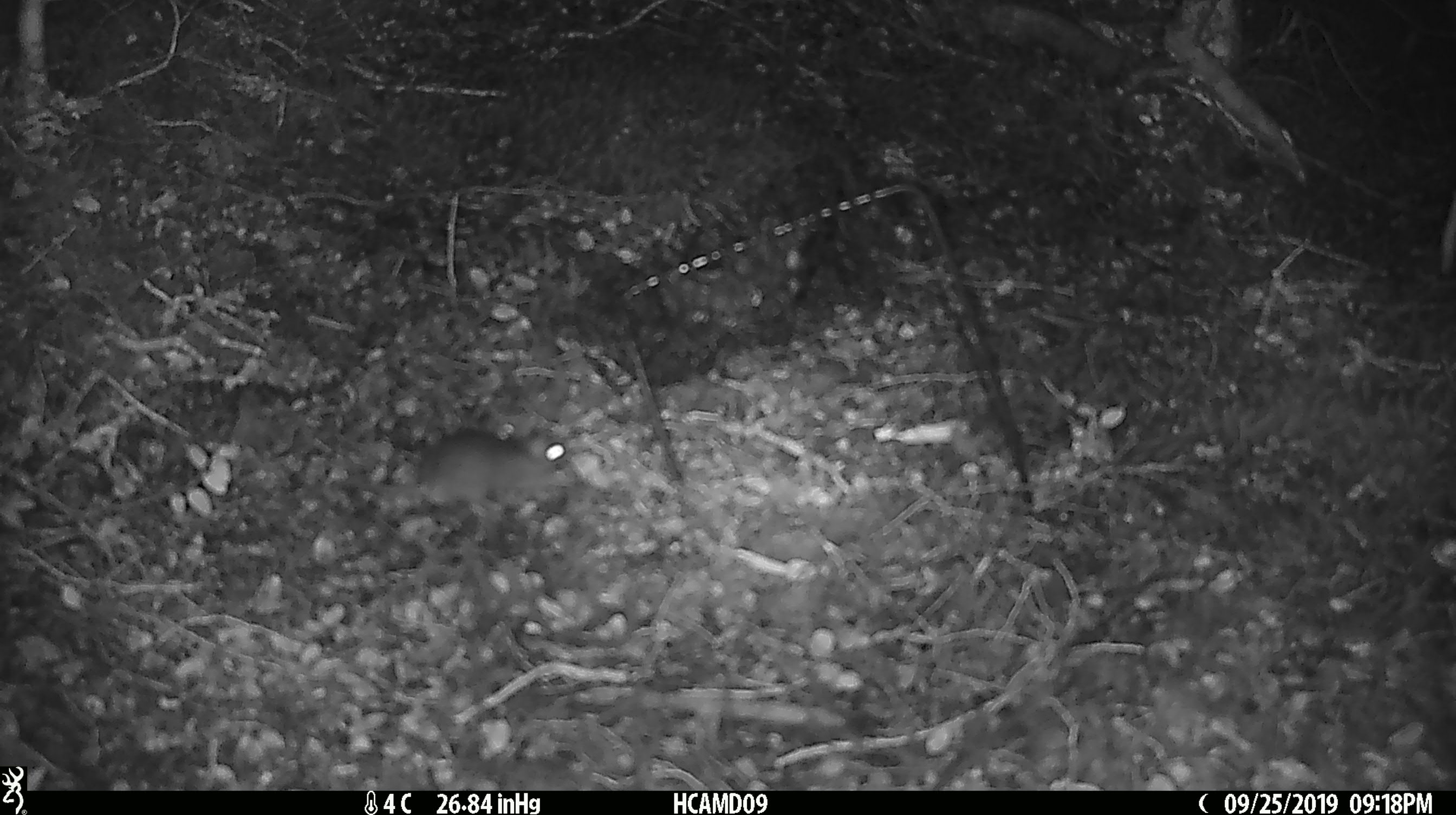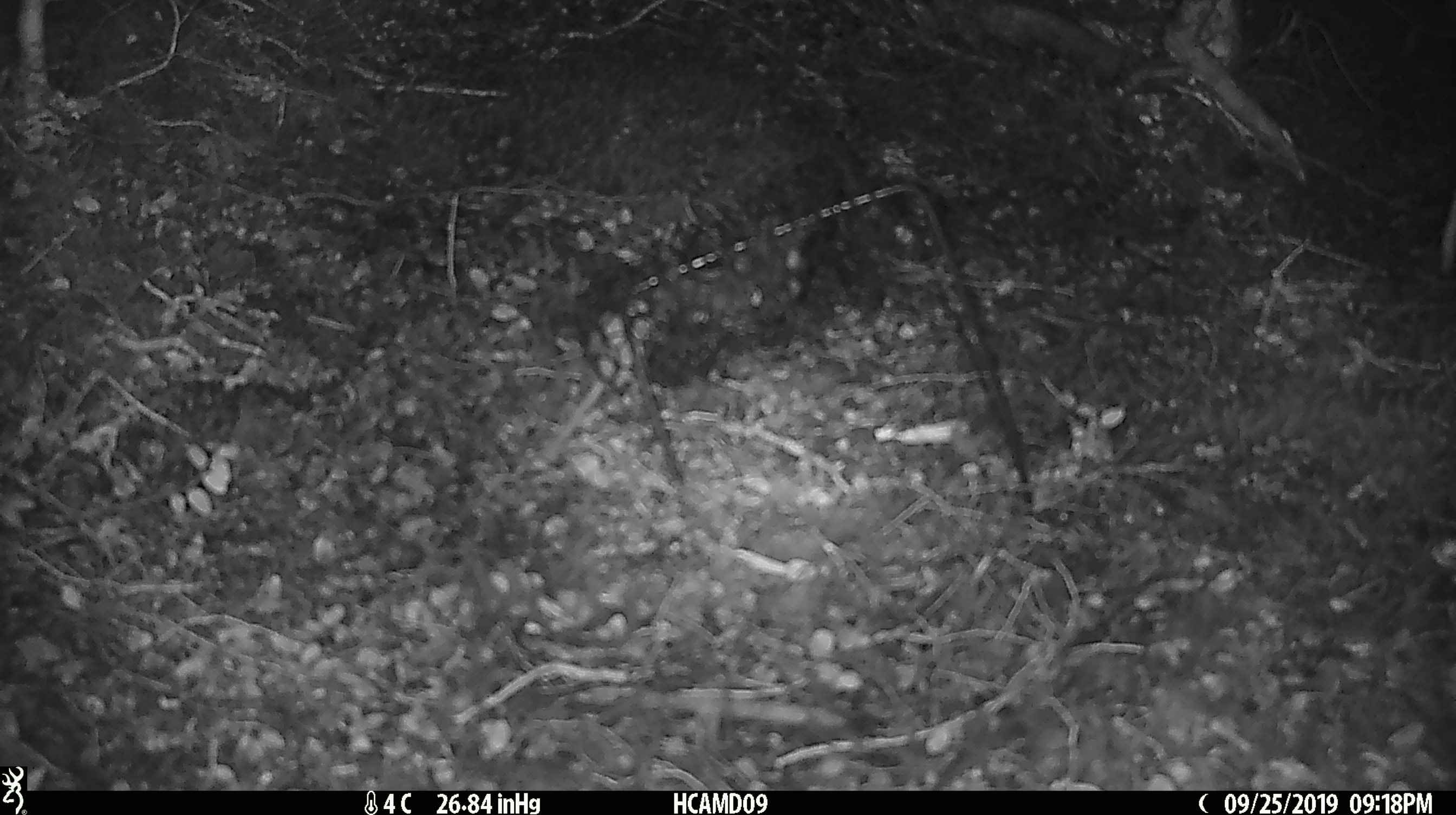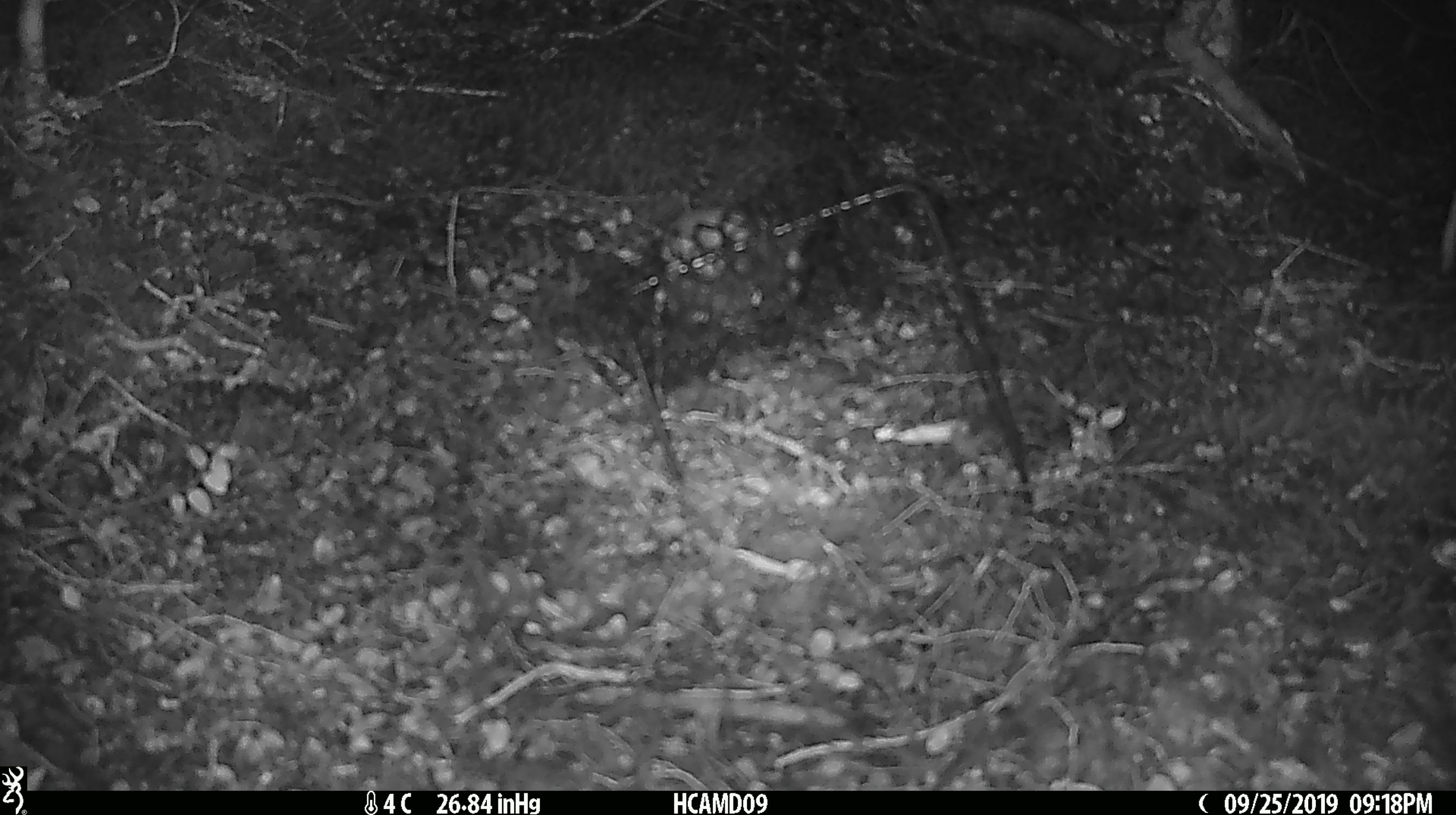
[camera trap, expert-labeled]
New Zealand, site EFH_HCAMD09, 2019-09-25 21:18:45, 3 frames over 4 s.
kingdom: Animalia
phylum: Chordata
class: Mammalia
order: Rodentia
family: Muridae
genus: Mus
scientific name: Mus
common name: mouse